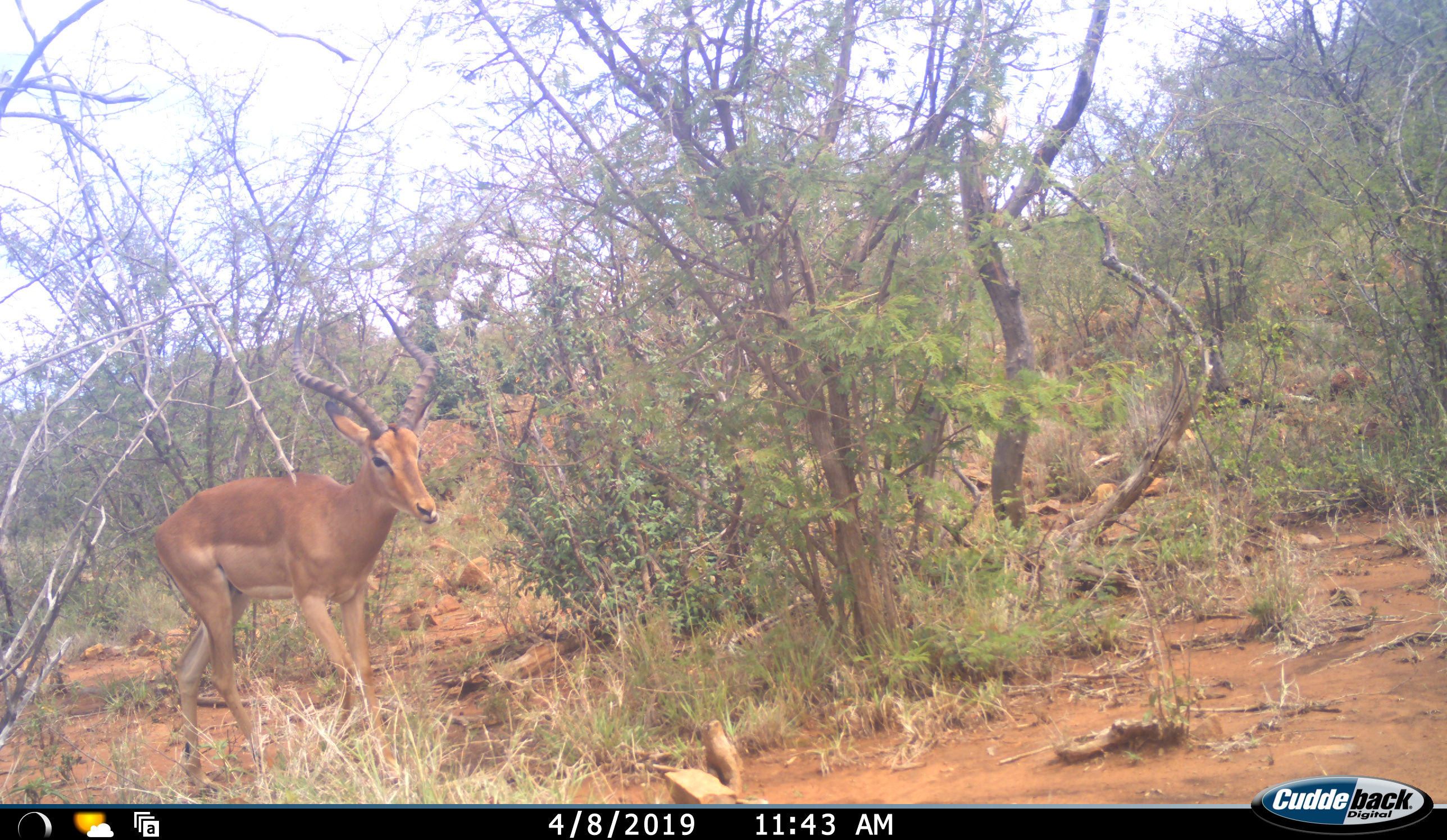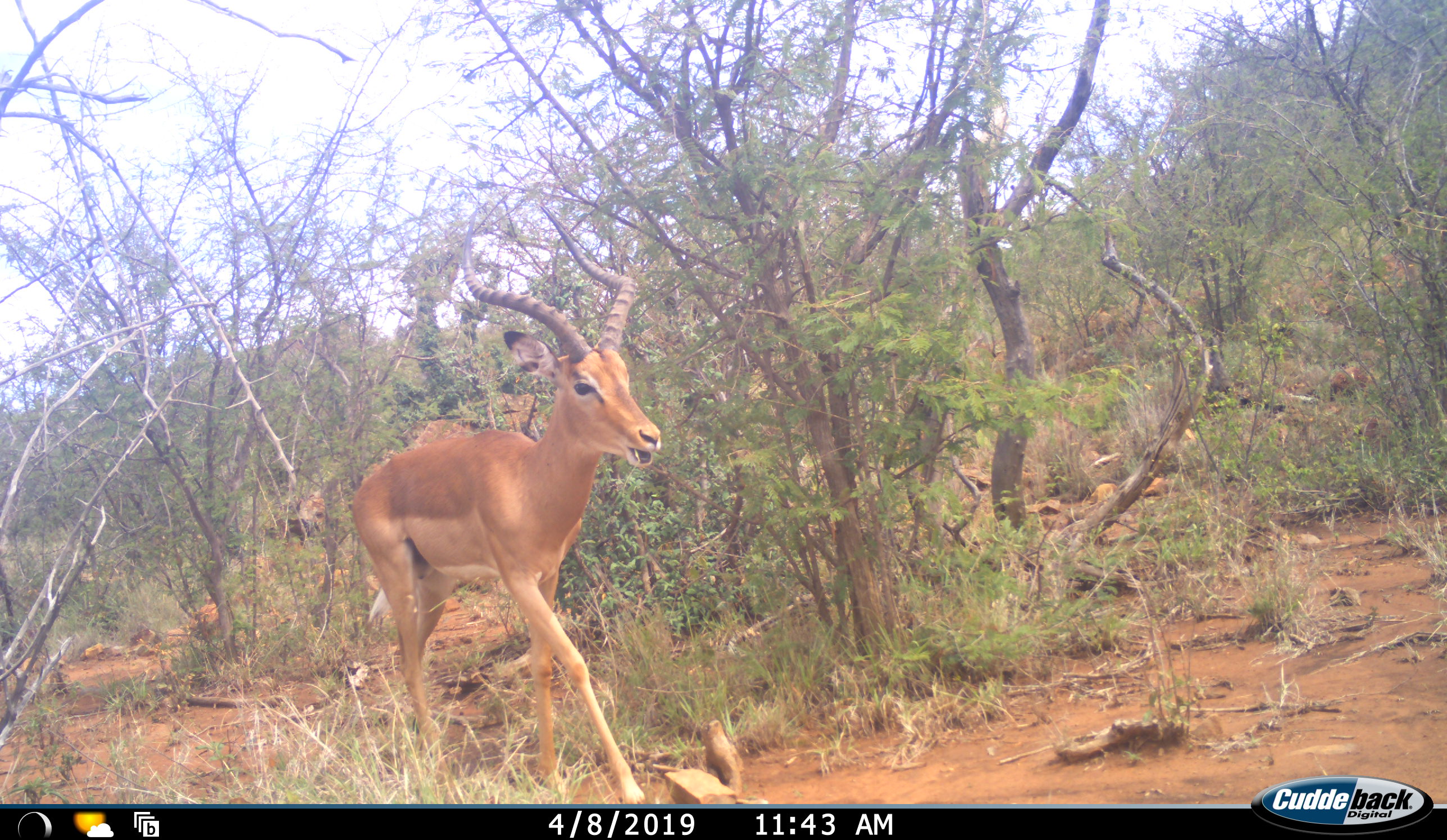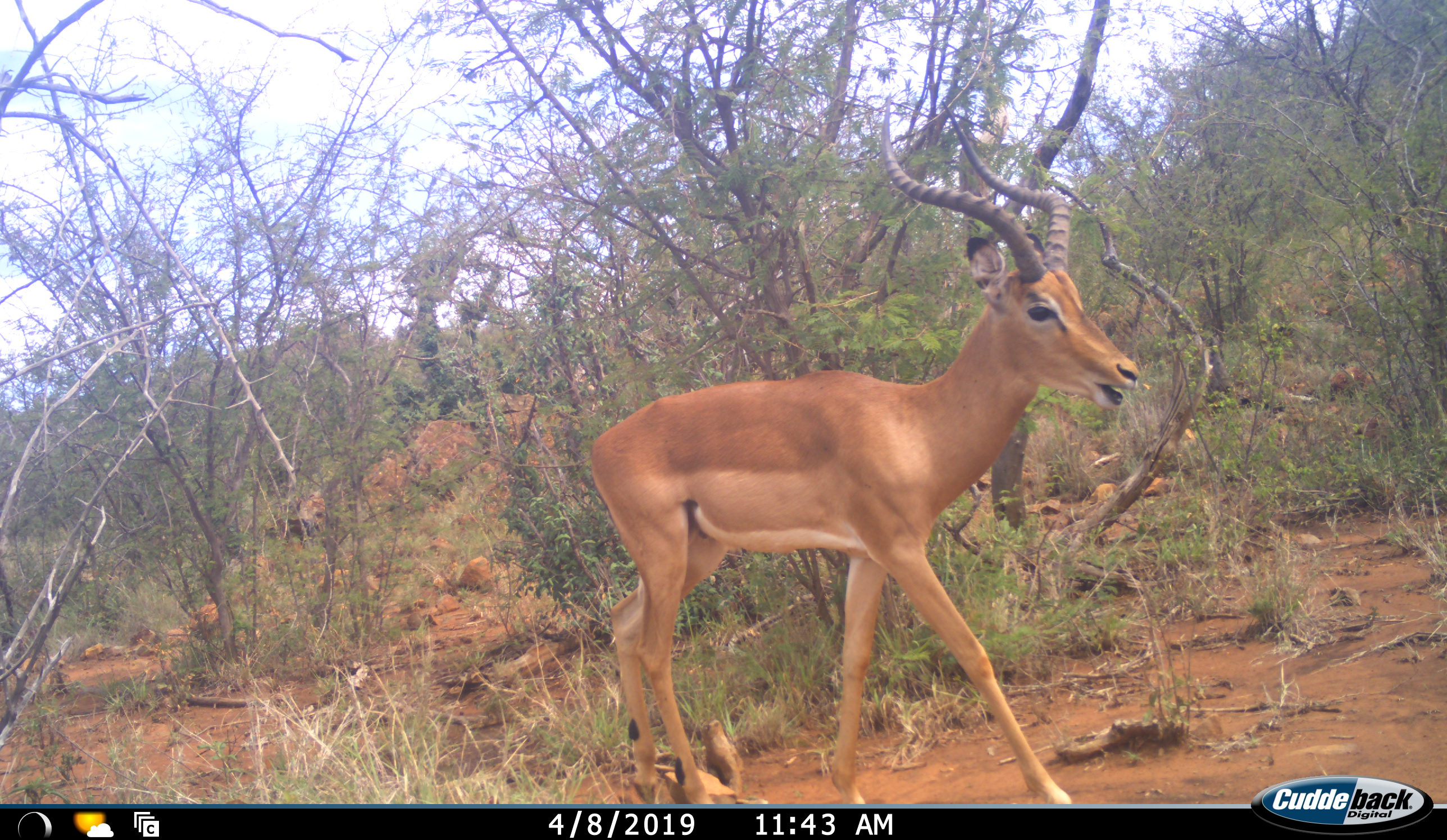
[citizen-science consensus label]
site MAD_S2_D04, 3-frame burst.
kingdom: Animalia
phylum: Chordata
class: Mammalia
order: Artiodactyla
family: Bovidae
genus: Aepyceros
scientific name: Aepyceros melampus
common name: impala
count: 1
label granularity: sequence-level